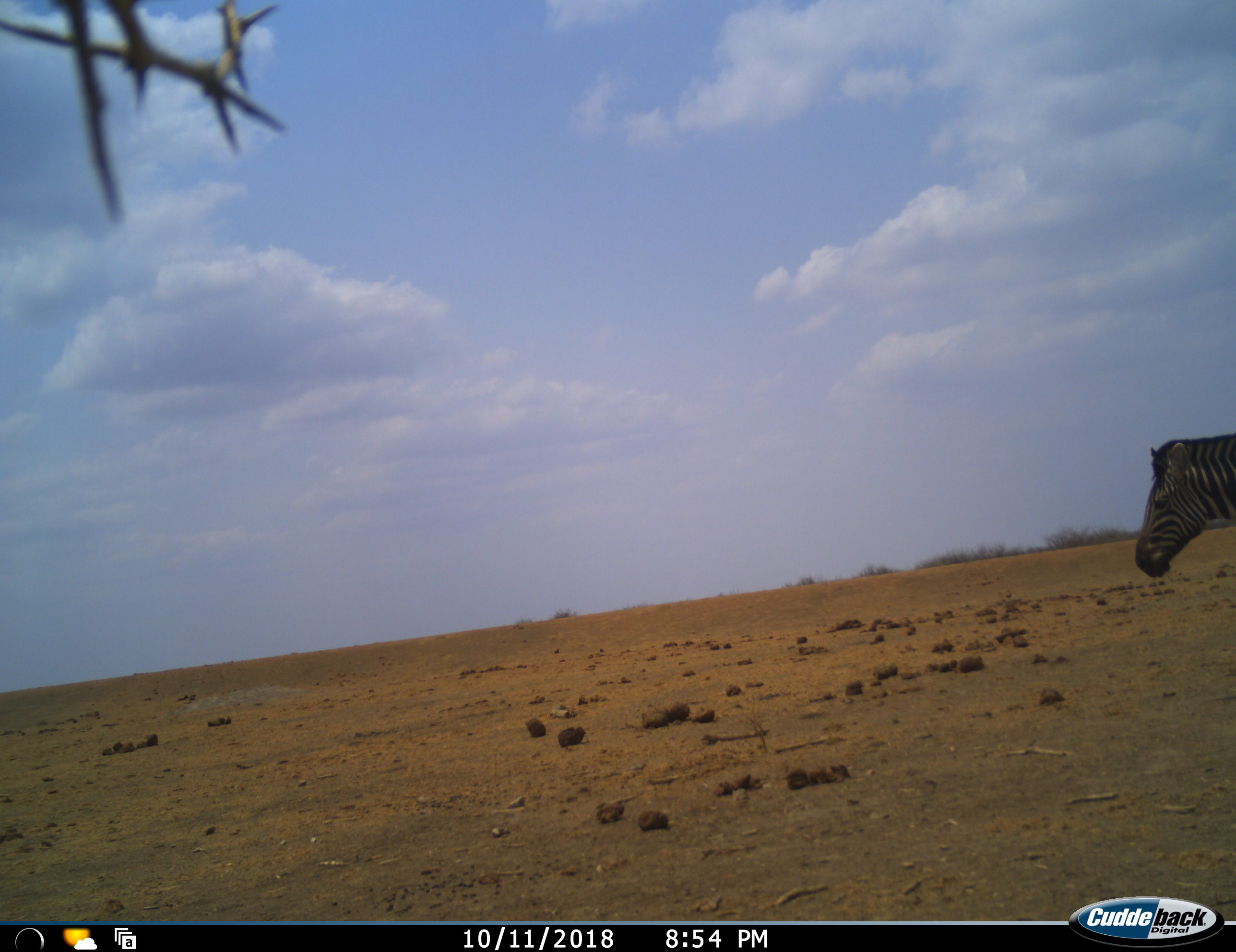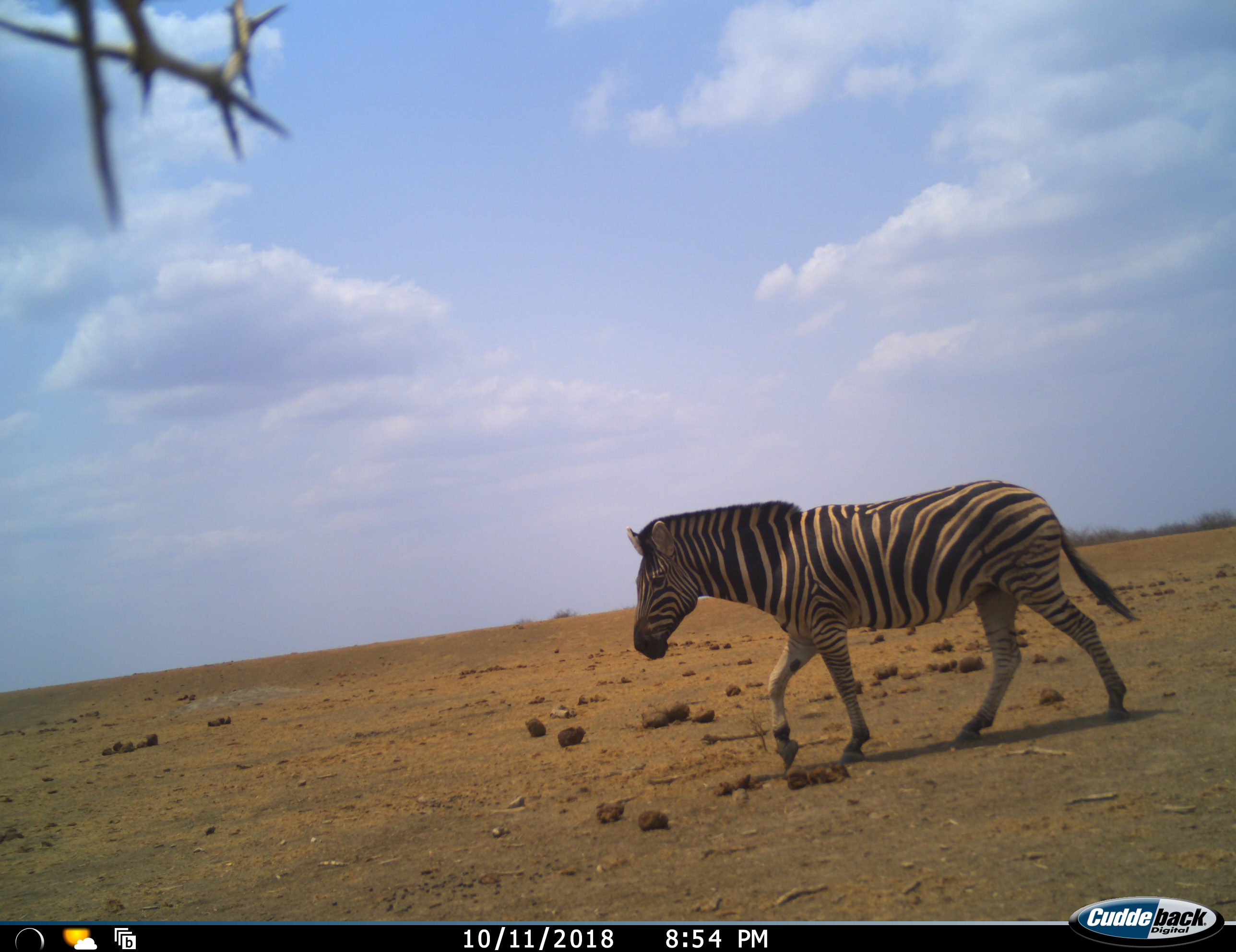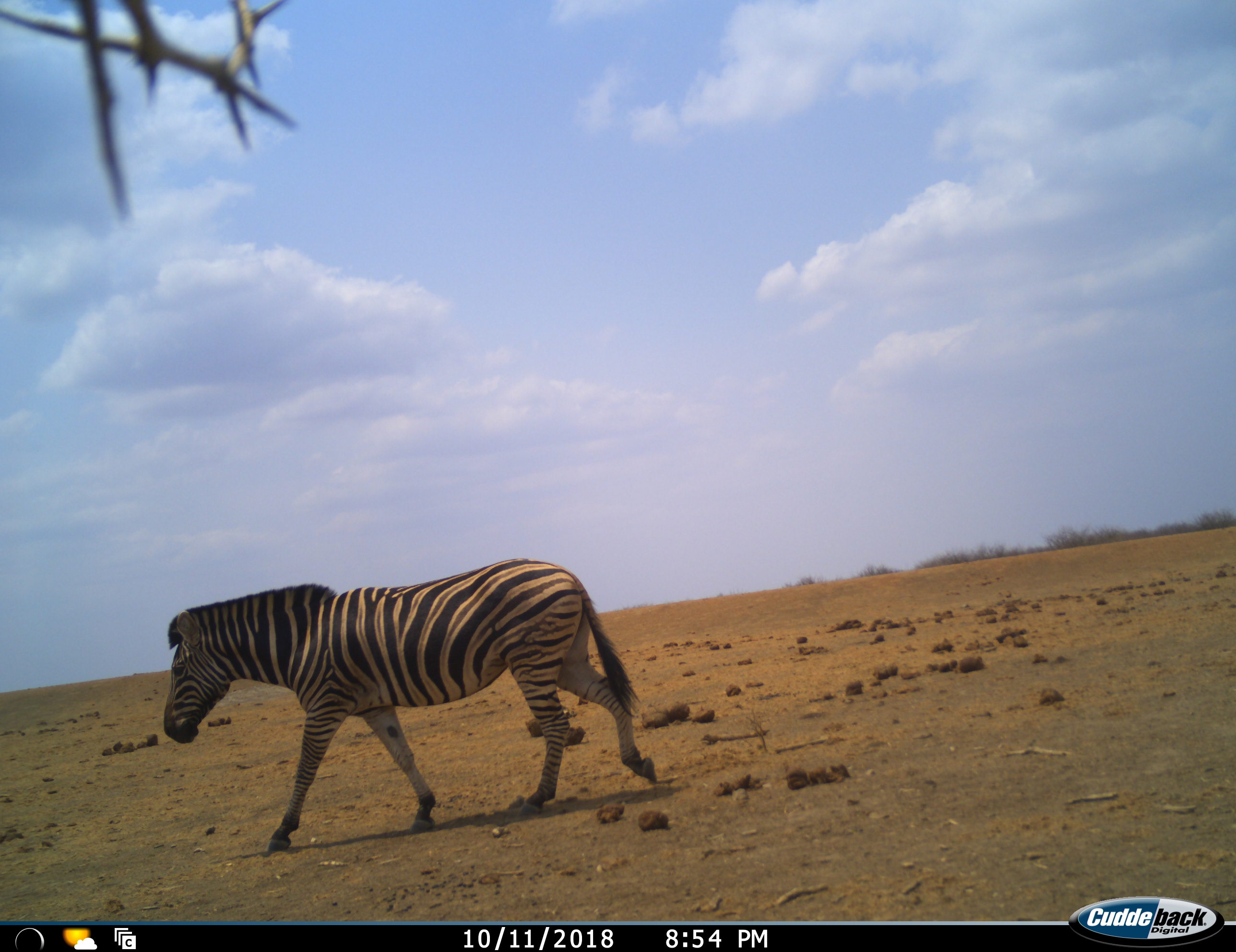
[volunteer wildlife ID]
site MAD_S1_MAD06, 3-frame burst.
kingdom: Animalia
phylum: Chordata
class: Mammalia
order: Perissodactyla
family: Equidae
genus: Equus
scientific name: Equus quagga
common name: plains zebra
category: zebraplains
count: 1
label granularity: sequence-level